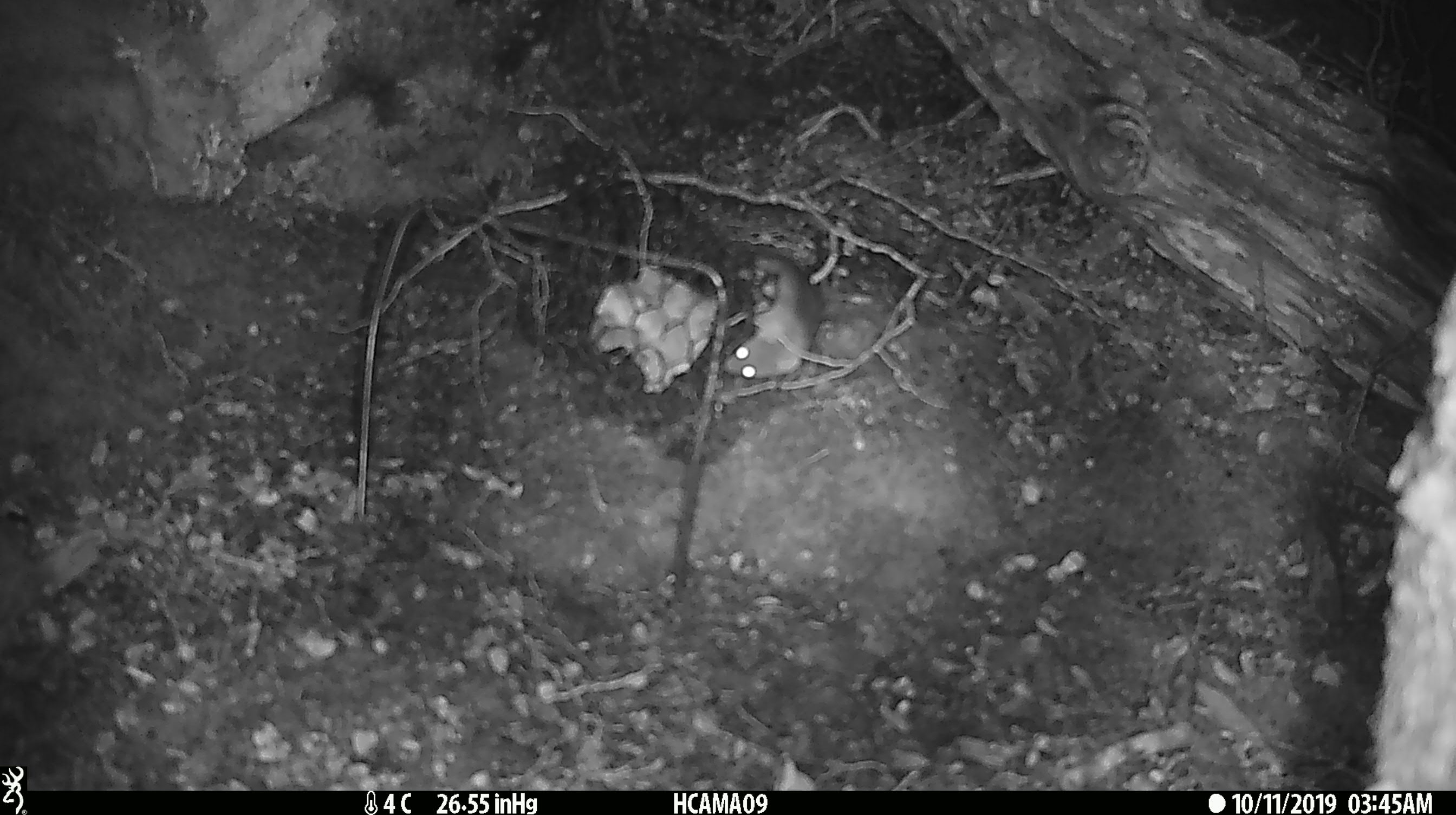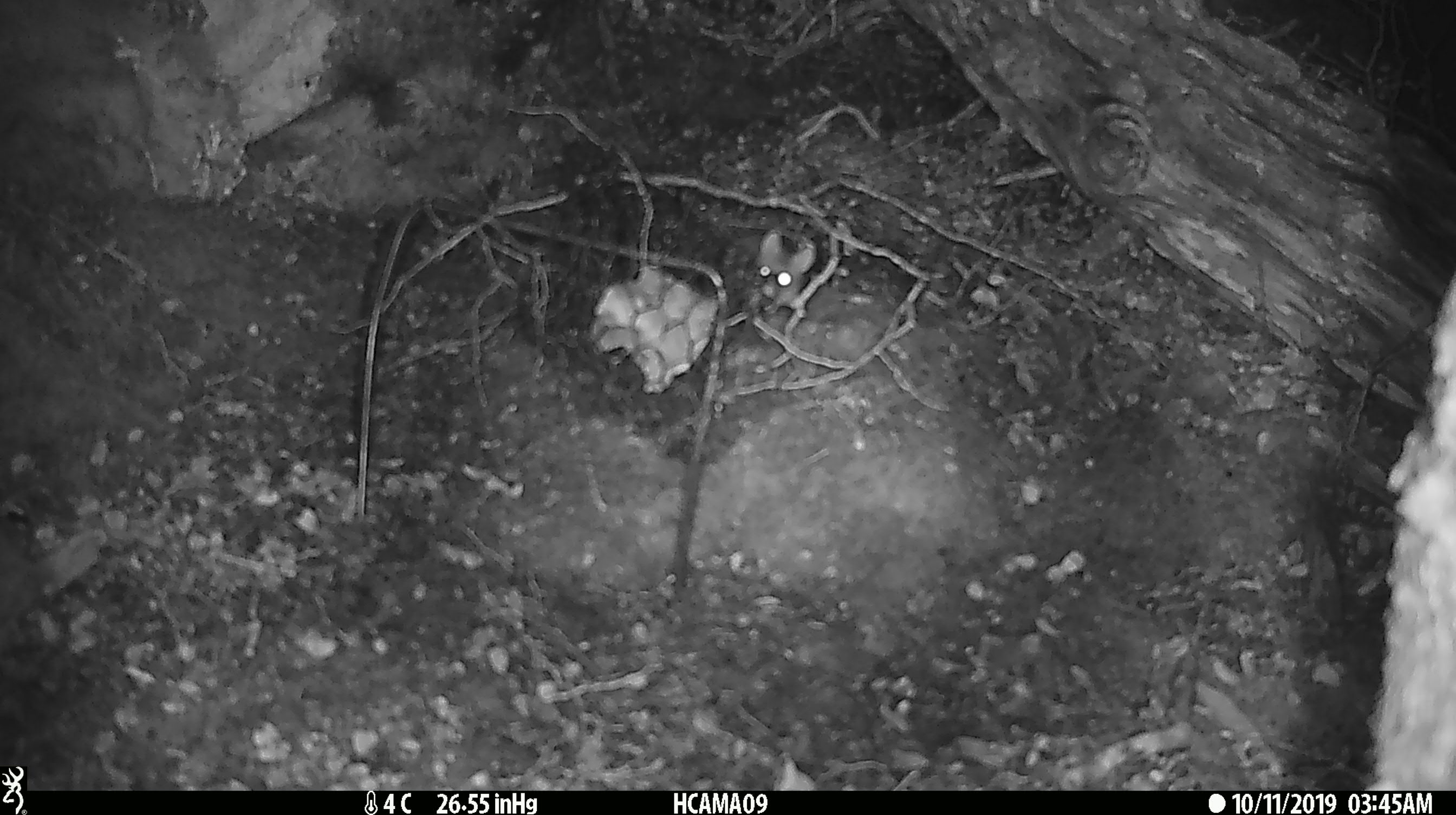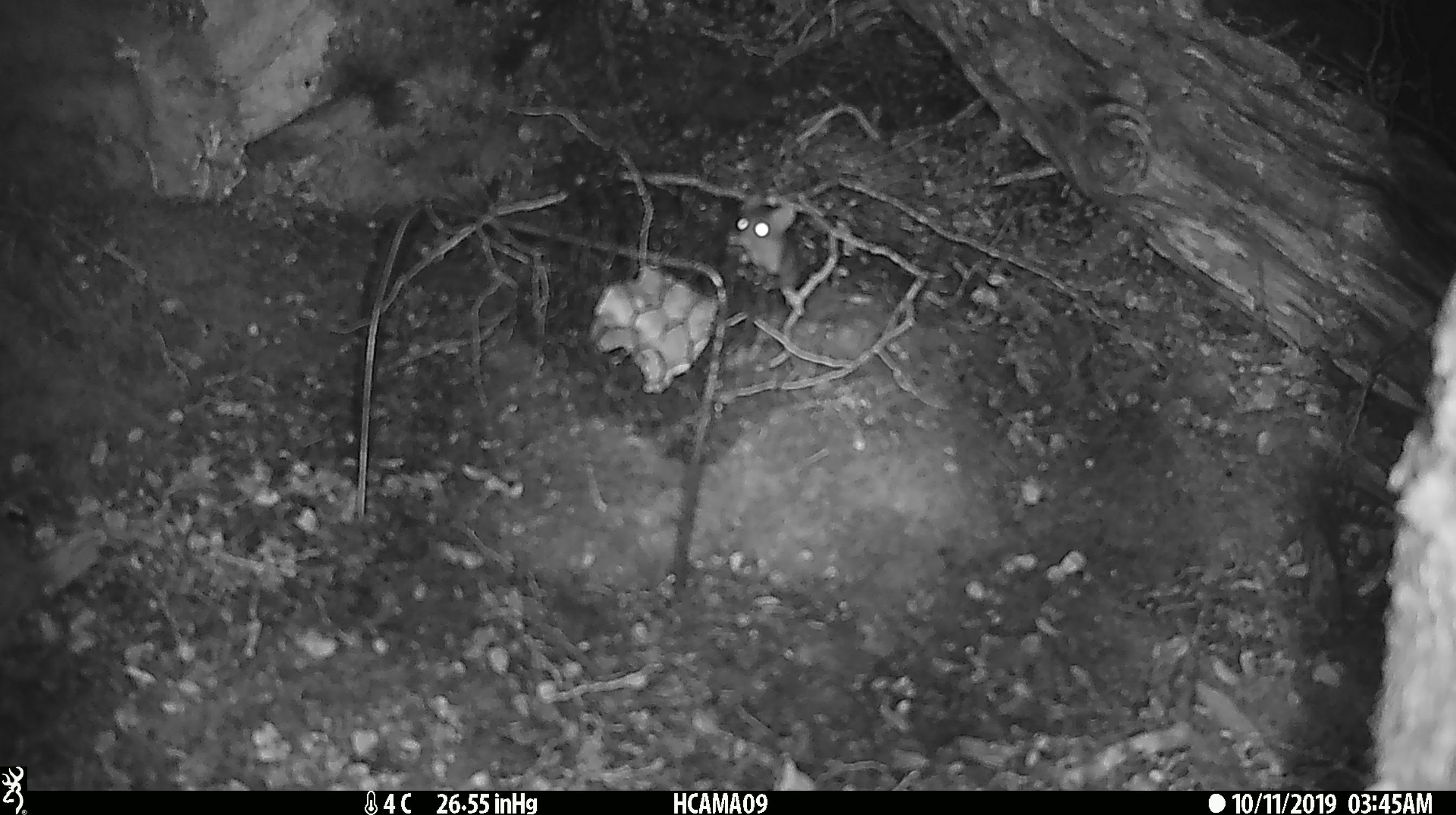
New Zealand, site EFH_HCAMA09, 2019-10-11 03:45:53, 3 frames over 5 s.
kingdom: Animalia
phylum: Chordata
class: Mammalia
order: Rodentia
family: Muridae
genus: Mus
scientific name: Mus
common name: mouse